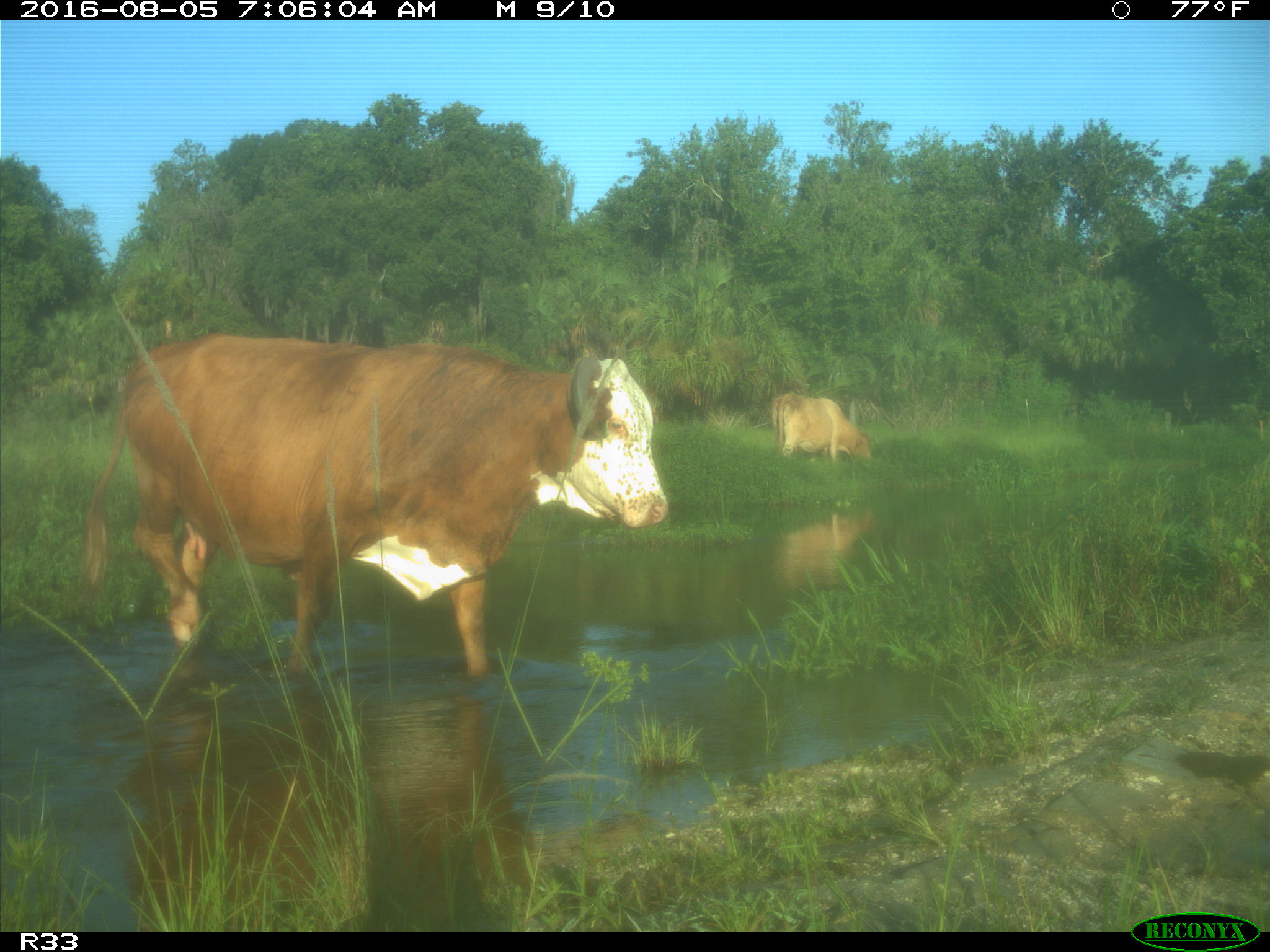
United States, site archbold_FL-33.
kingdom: Animalia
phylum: Chordata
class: Mammalia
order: Artiodactyla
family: Bovidae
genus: Bos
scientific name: Bos taurus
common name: domestic cow